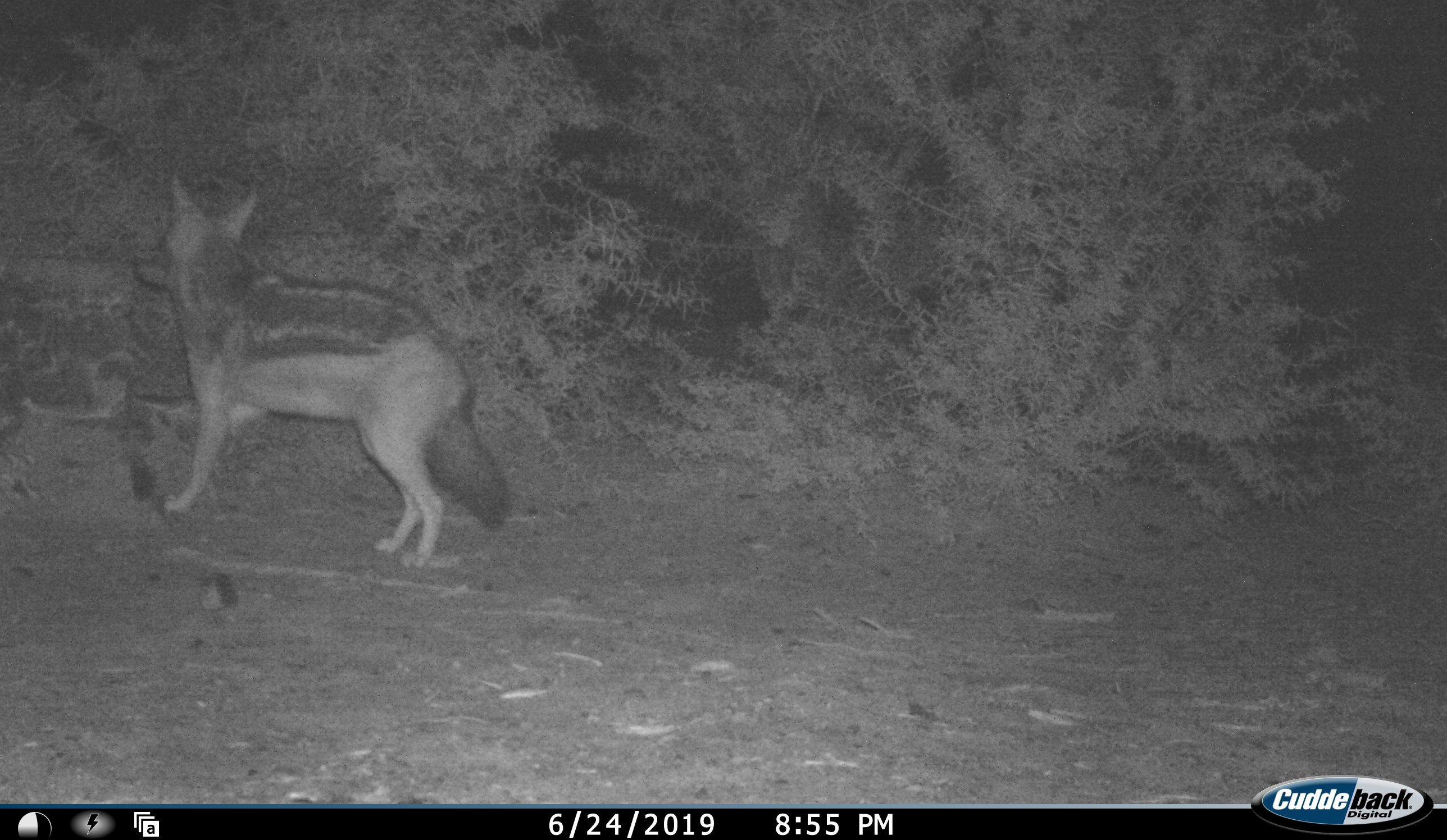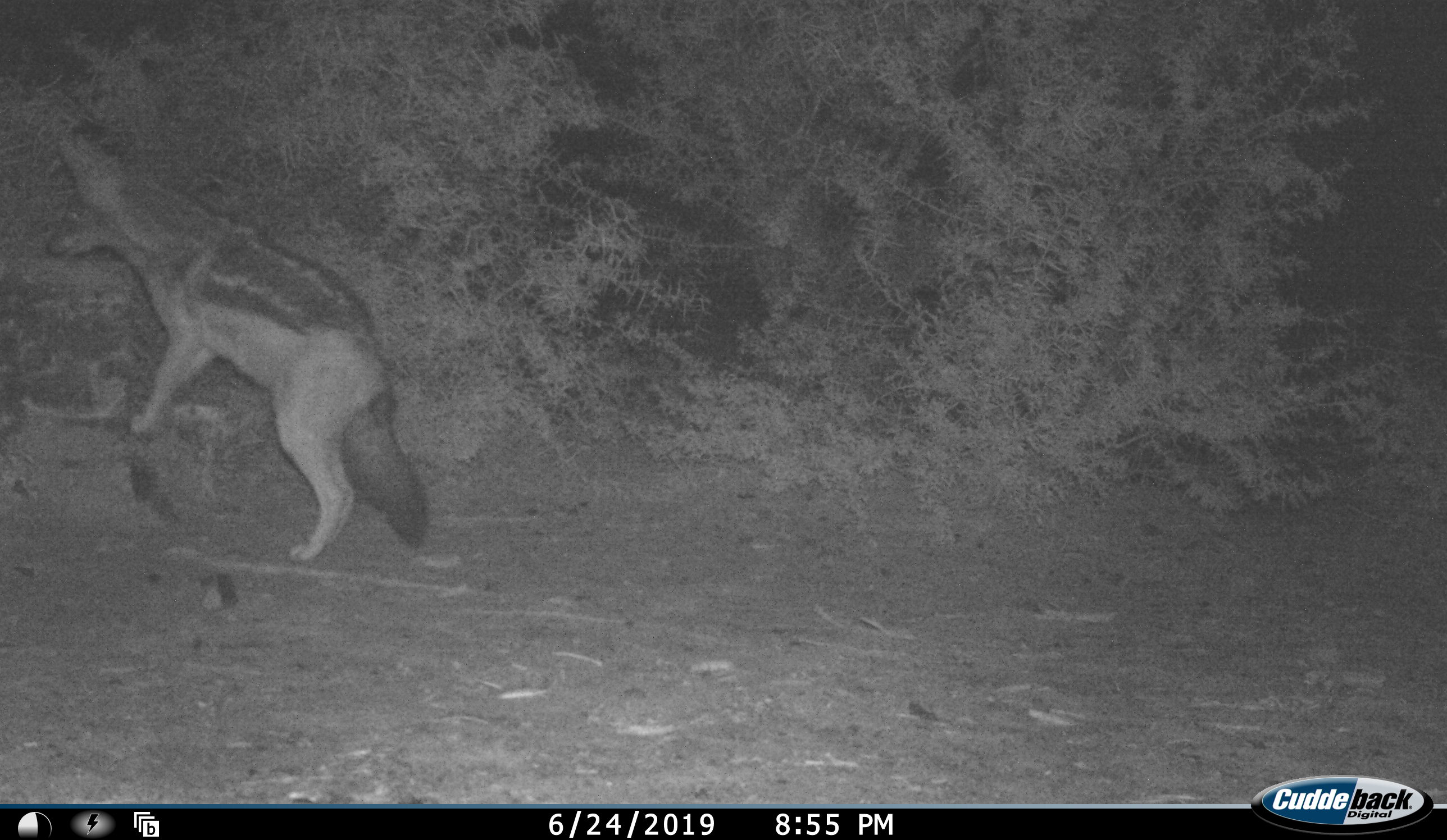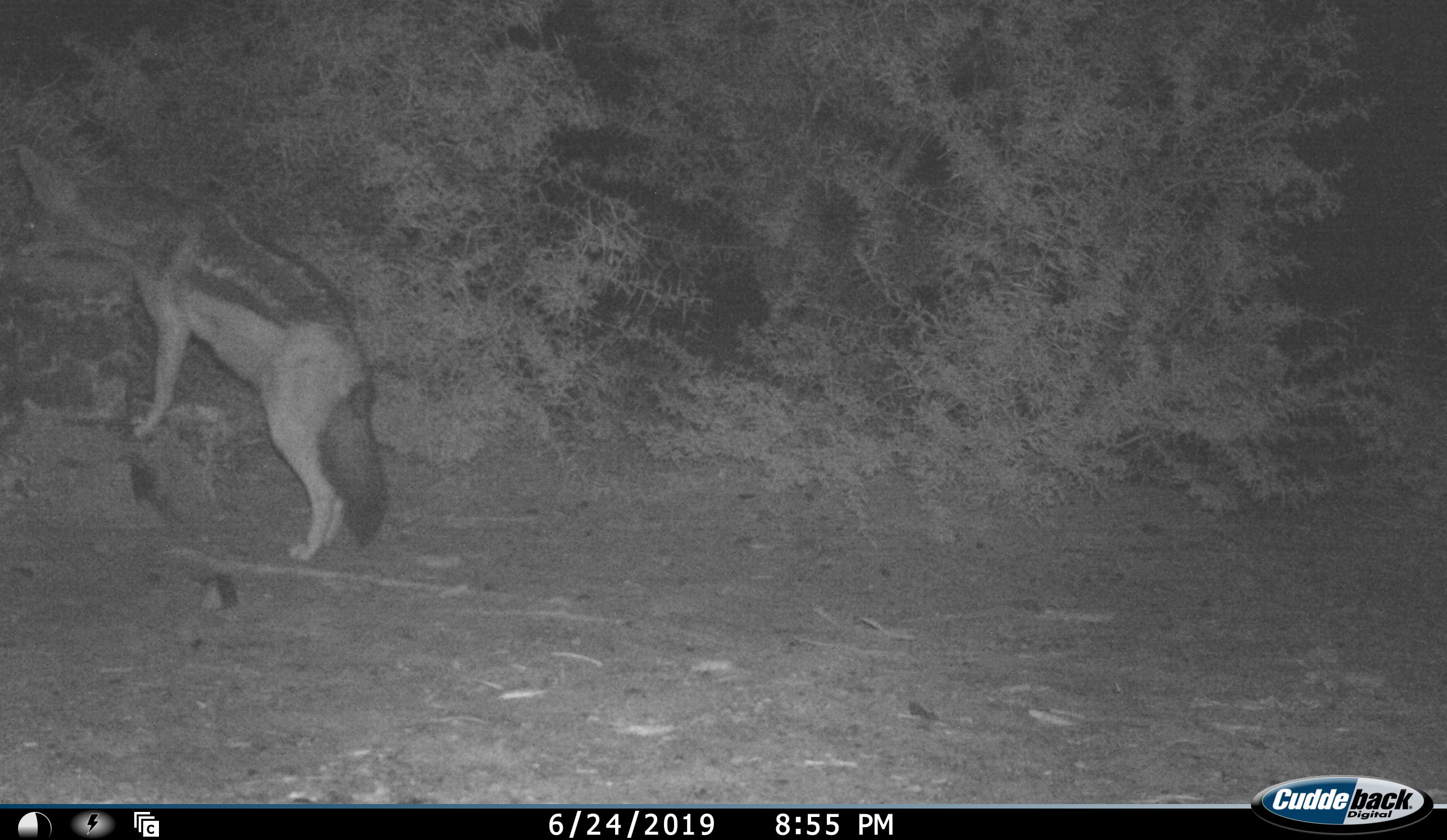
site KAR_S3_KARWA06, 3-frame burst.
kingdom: Animalia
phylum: Chordata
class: Mammalia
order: Carnivora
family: Canidae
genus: Lupulella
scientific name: Lupulella mesomelas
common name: black-backed jackal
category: jackalblackbacked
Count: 1.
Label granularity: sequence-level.